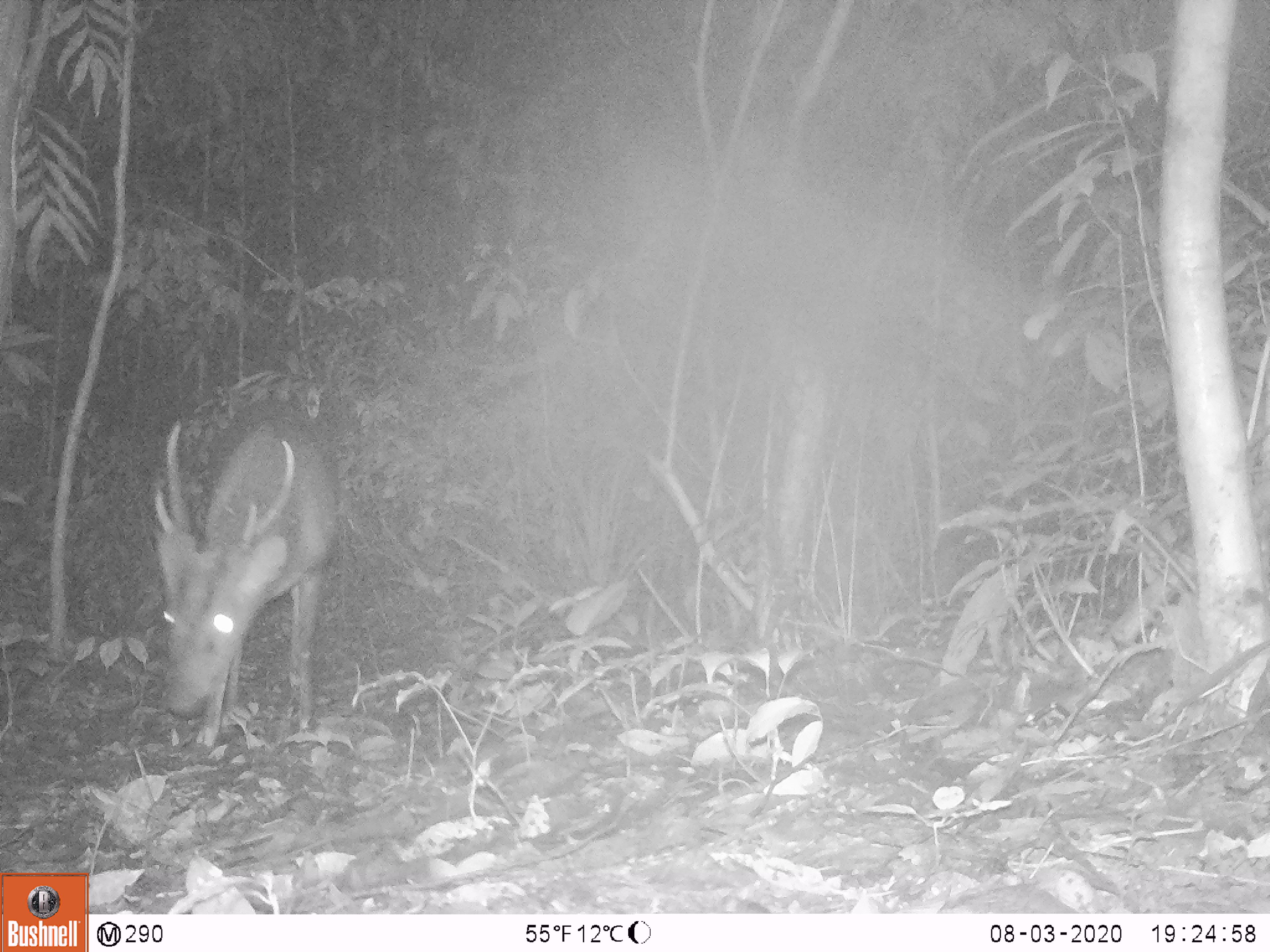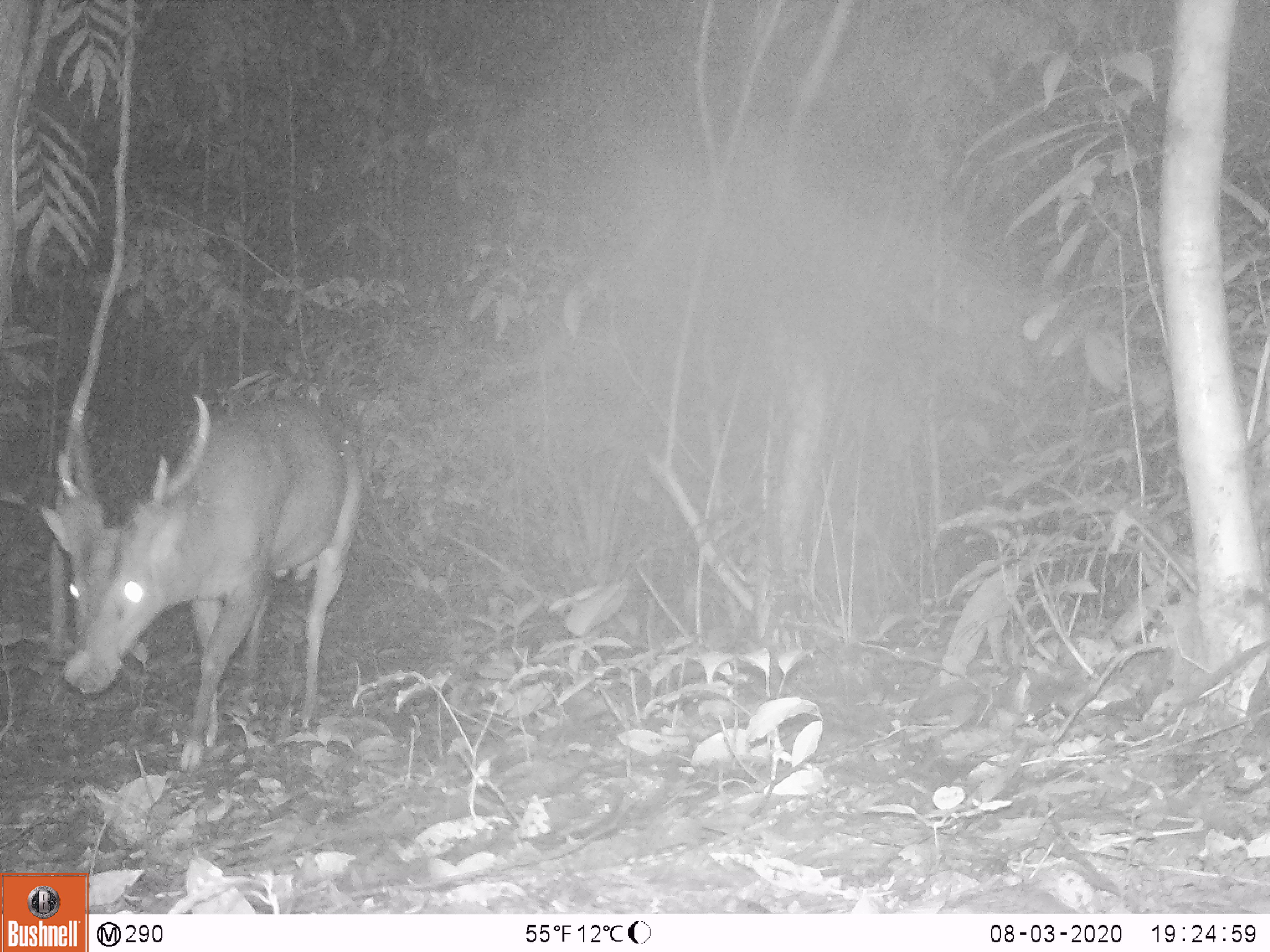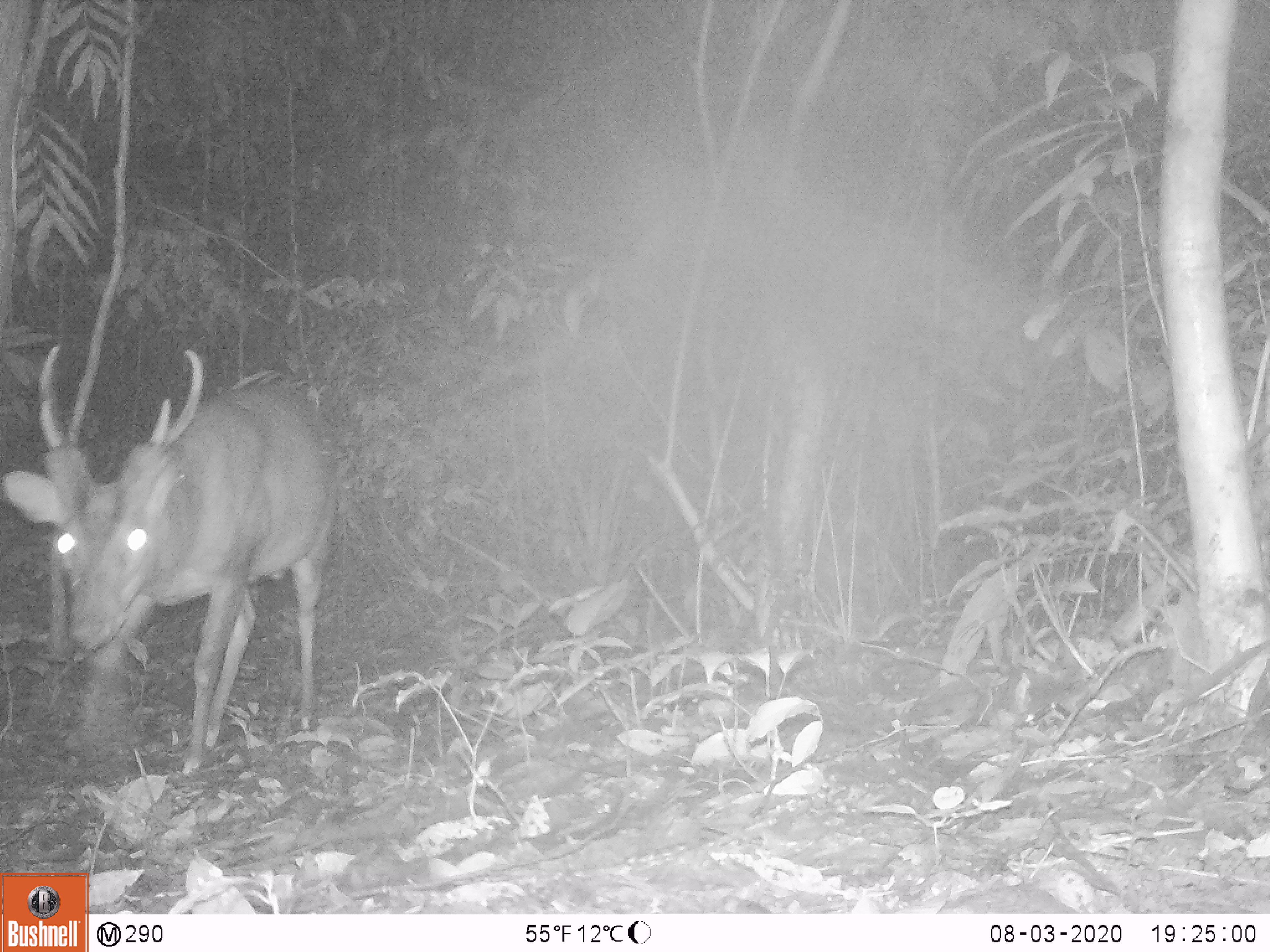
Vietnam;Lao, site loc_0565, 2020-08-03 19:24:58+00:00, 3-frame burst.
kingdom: Animalia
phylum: Chordata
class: Mammalia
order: Artiodactyla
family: Cervidae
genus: Muntiacus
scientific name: Muntiacus vuquangensis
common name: large-antlered muntjac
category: large antlered muntjac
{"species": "large antlered muntjac (large-antlered muntjac) (Muntiacus vuquangensis)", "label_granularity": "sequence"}